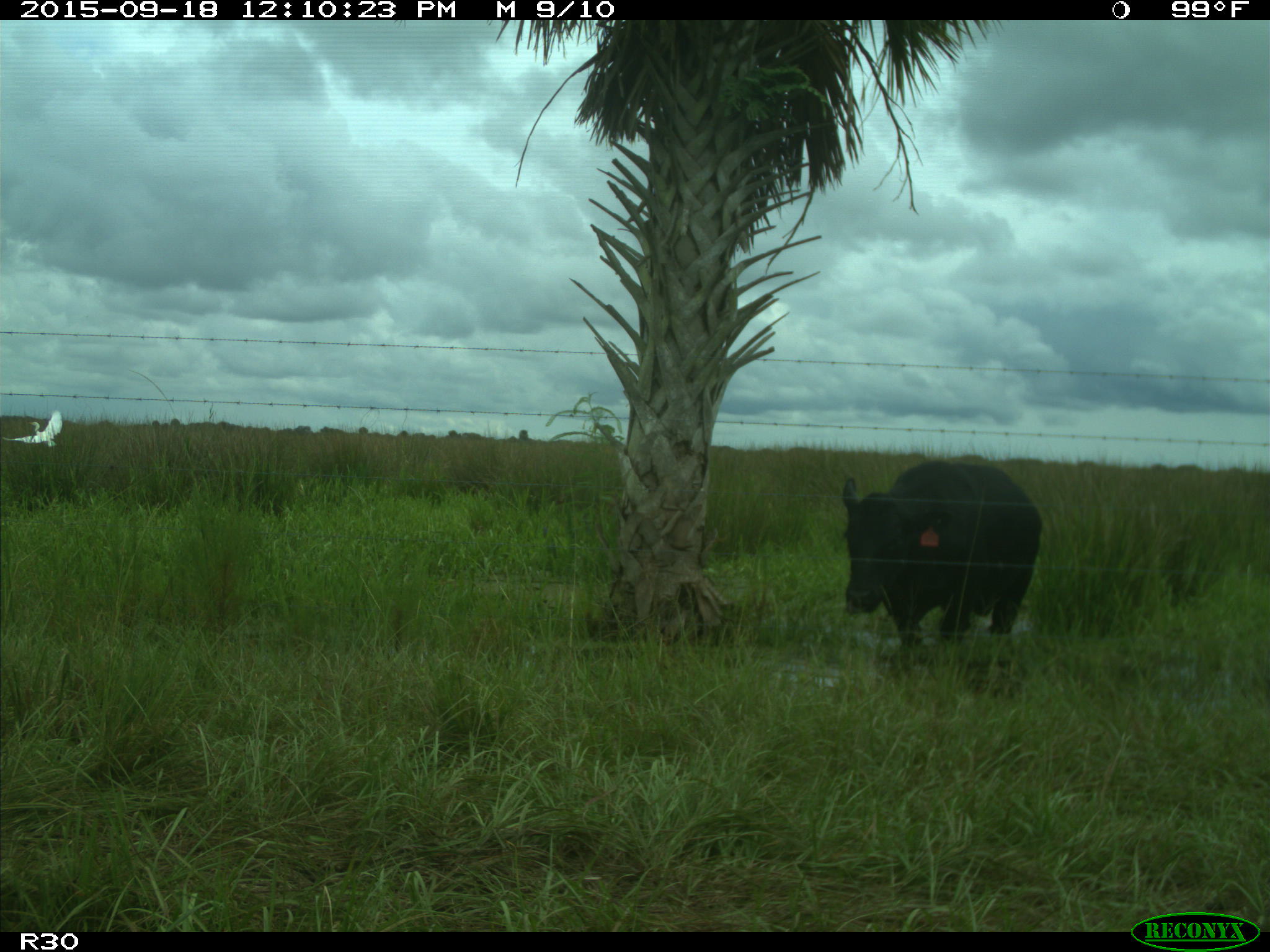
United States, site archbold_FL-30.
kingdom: Animalia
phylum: Chordata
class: Mammalia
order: Artiodactyla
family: Bovidae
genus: Bos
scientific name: Bos taurus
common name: domestic cow